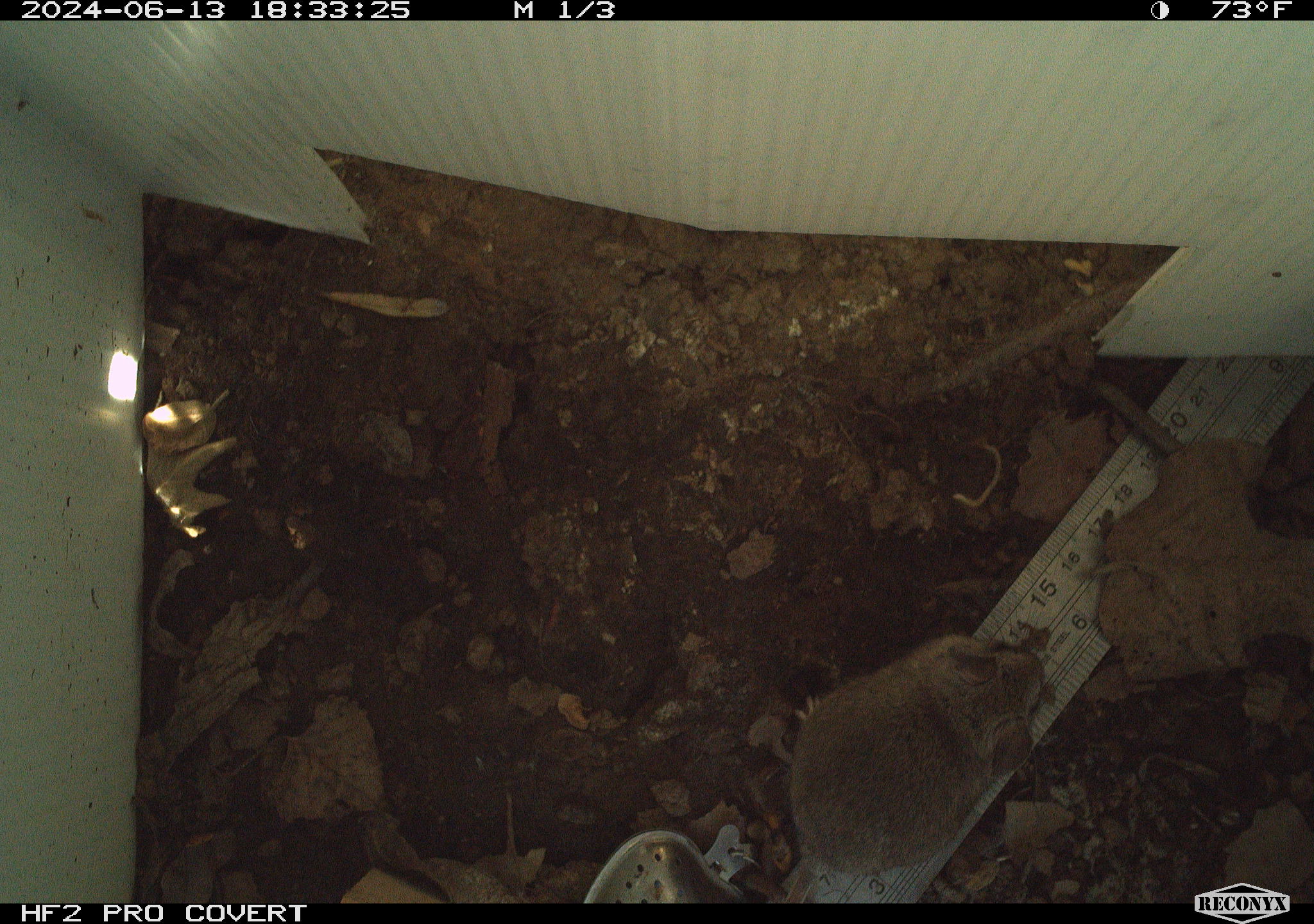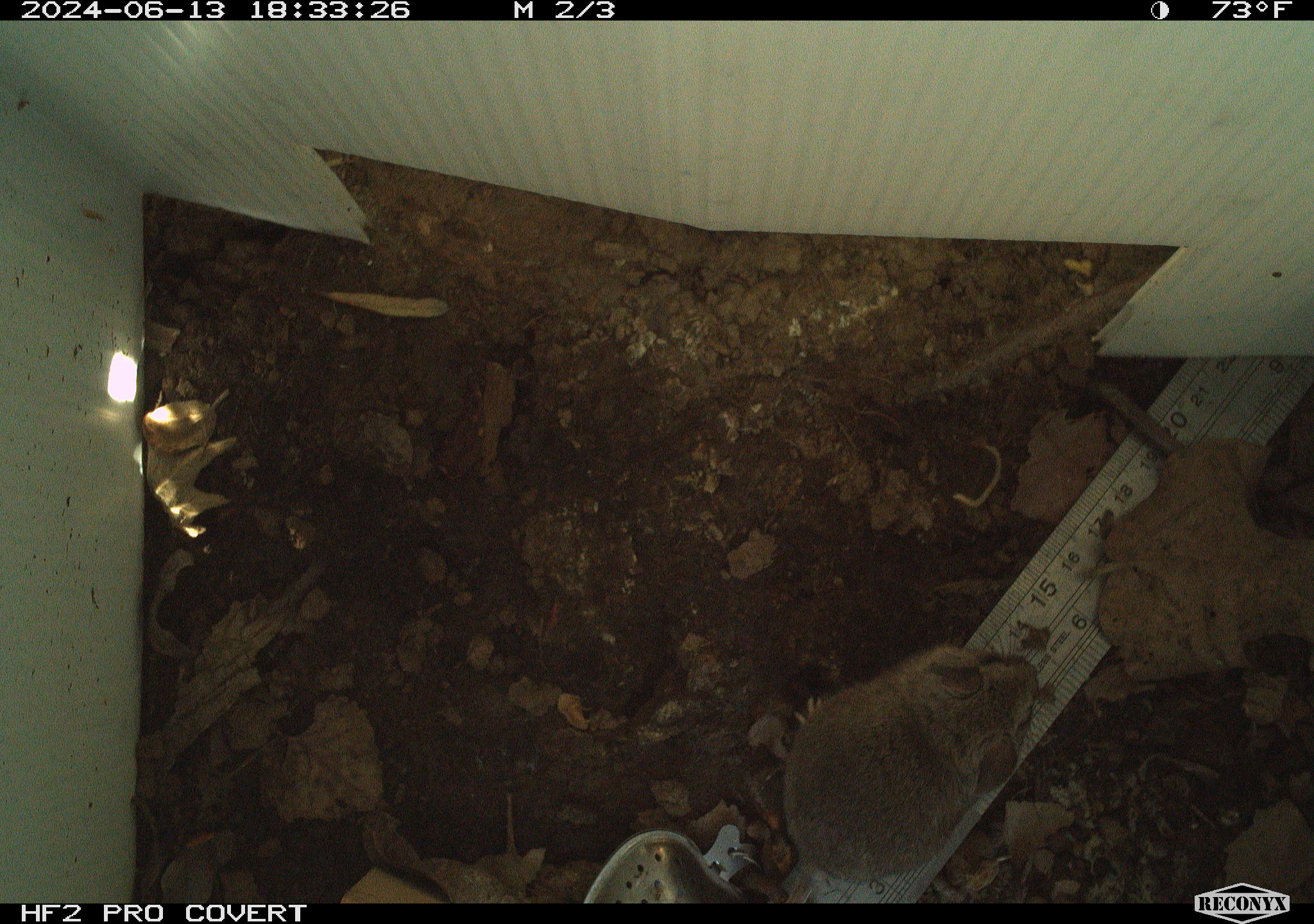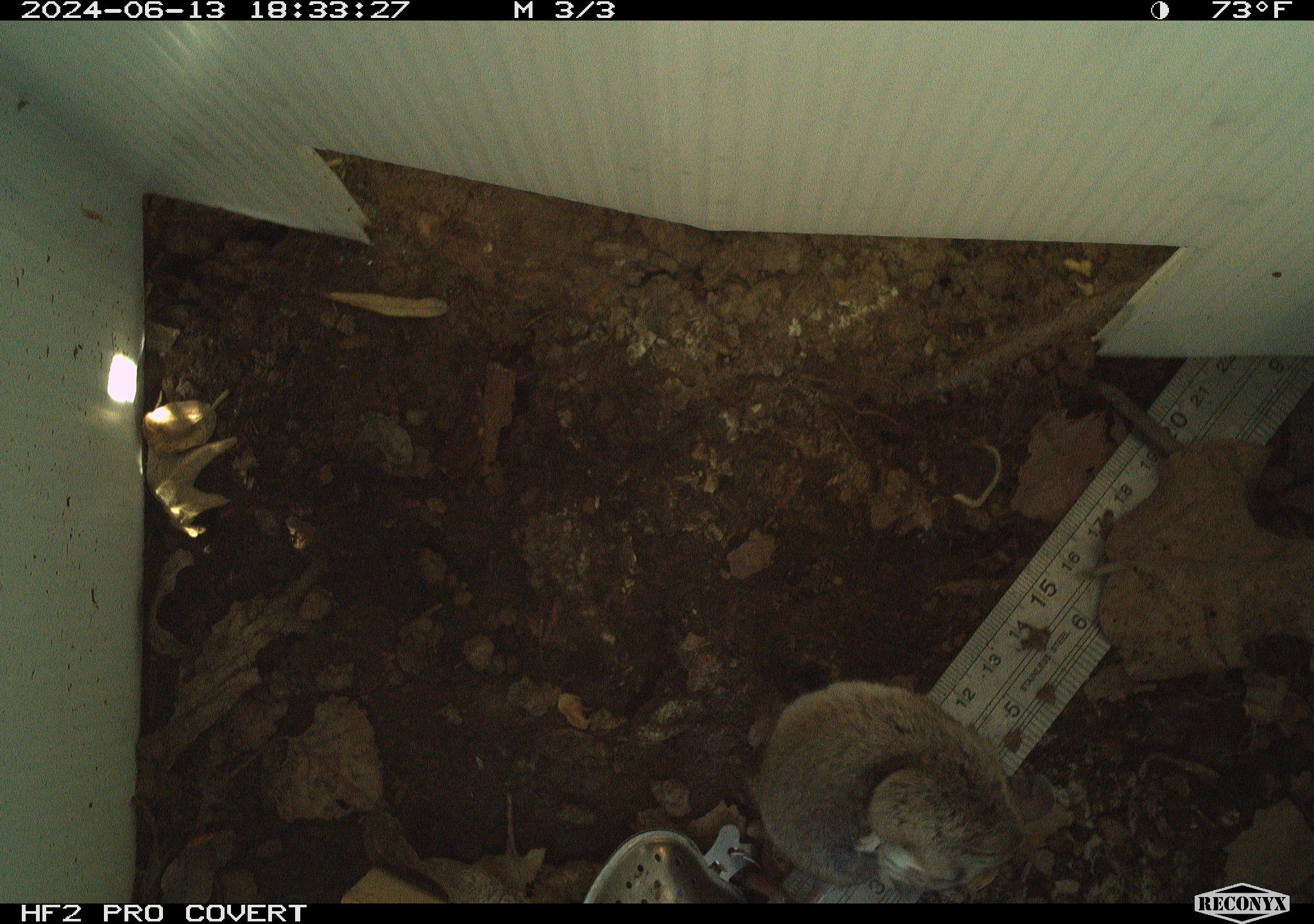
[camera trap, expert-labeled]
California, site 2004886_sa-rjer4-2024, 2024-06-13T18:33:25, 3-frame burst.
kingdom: Animalia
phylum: Chordata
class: Mammalia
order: Rodentia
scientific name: Rodentia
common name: mouse species